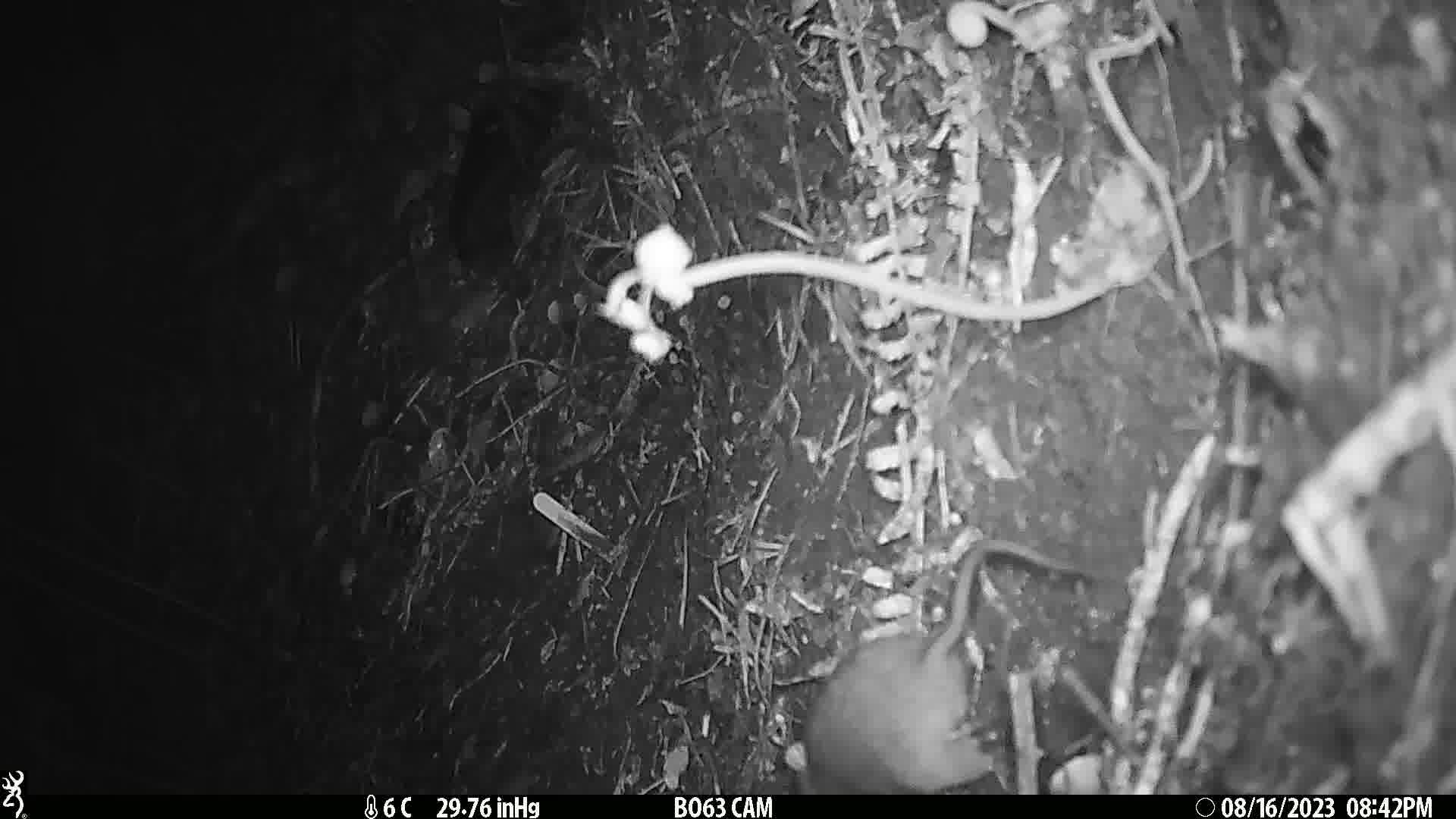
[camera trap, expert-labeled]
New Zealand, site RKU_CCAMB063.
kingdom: Animalia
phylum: Chordata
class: Mammalia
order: Rodentia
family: Muridae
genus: Rattus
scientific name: Rattus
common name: rat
Rat (Rattus).